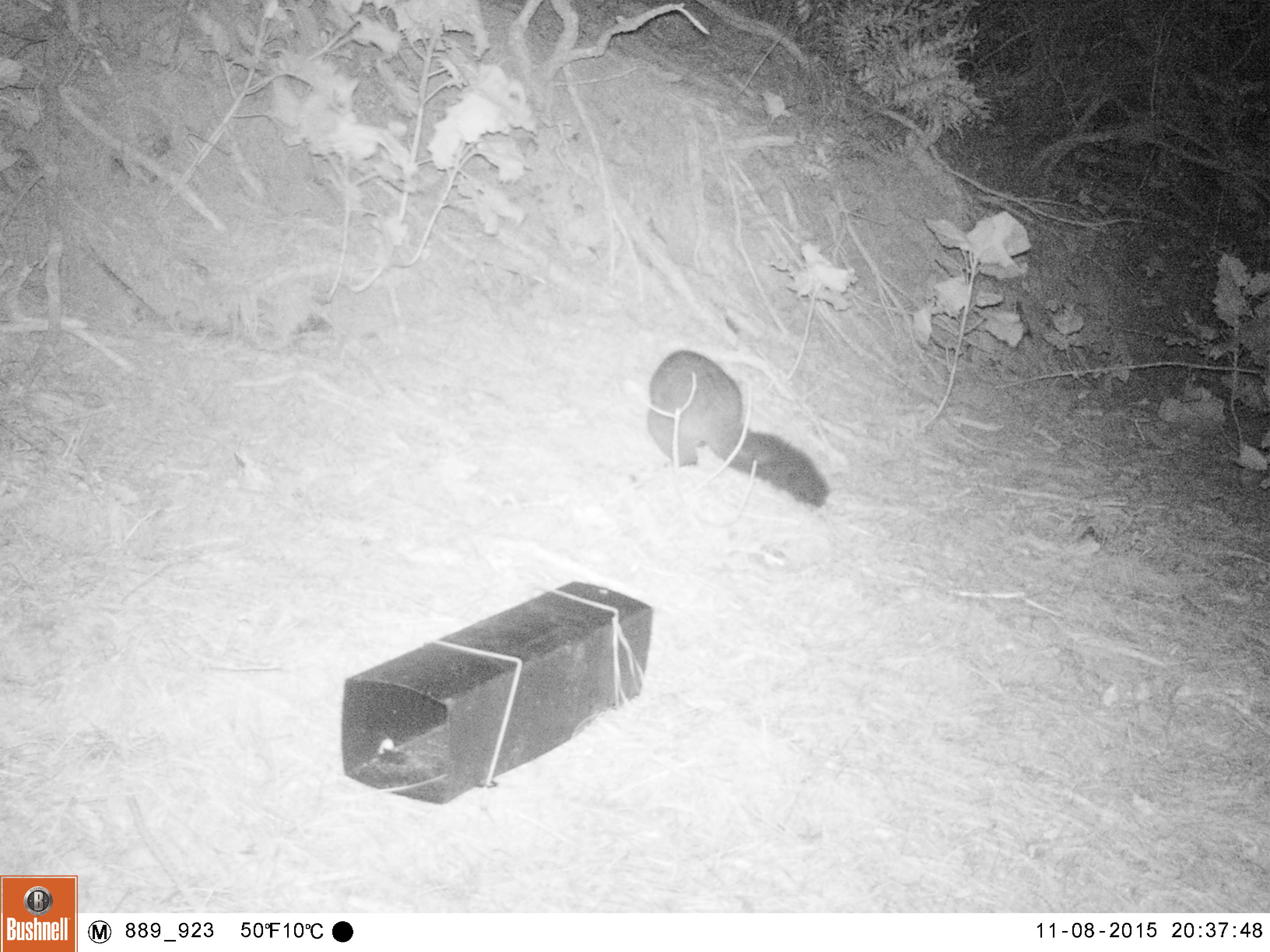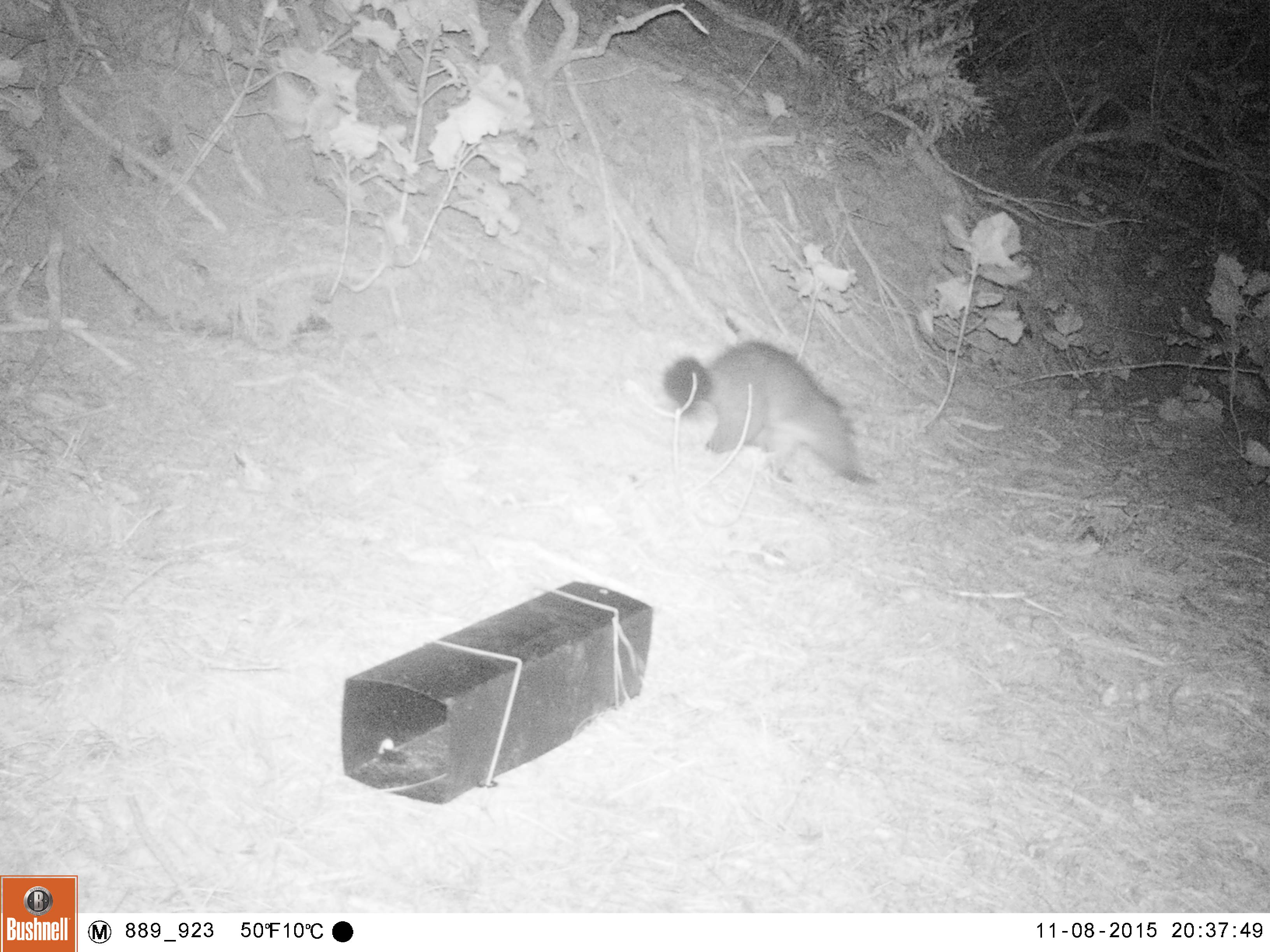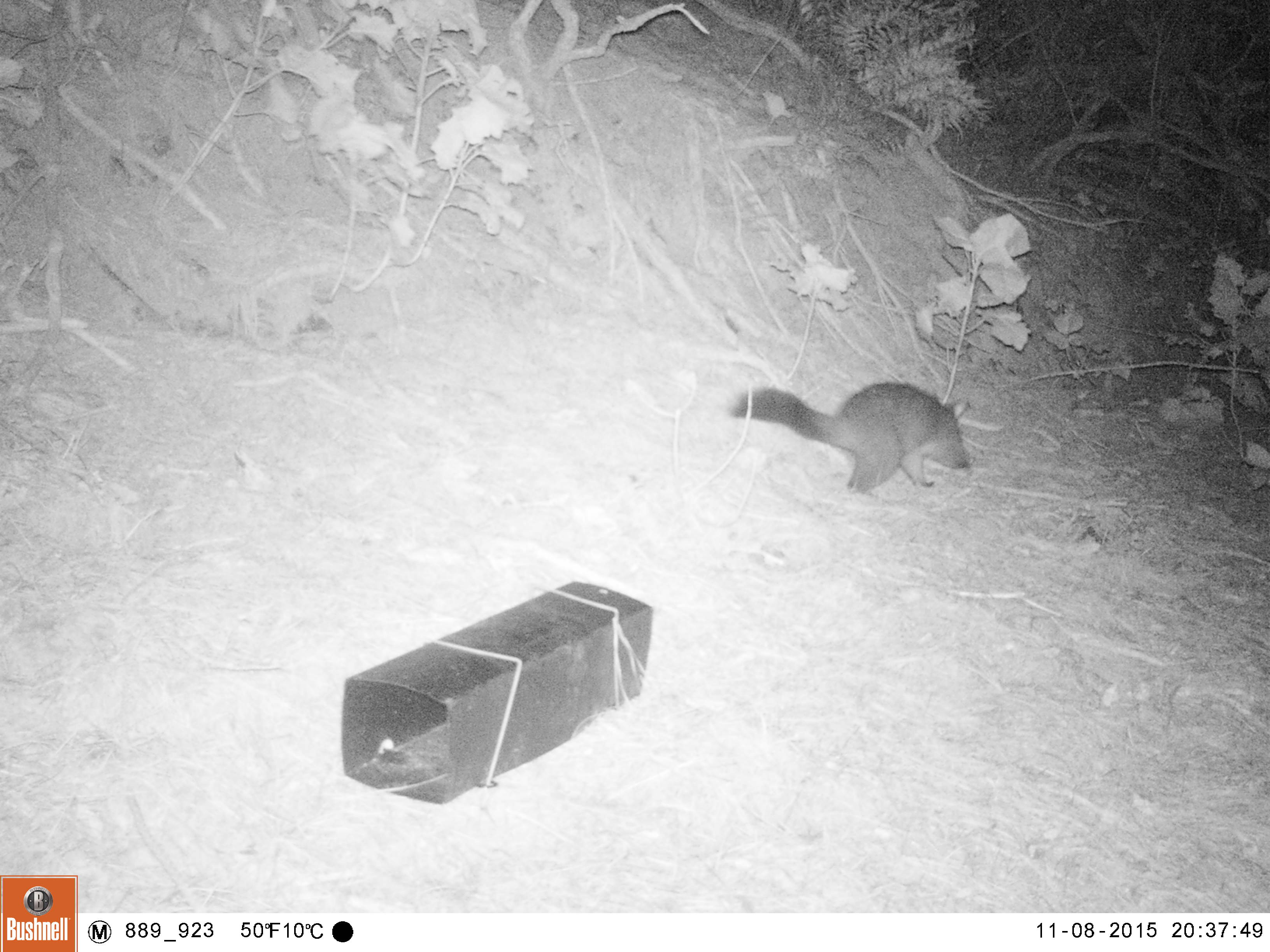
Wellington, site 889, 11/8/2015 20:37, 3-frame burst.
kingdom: Animalia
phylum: Chordata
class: Mammalia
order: Didelphimorphia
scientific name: Didelphimorphia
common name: possum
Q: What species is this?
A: Possum (Didelphimorphia).